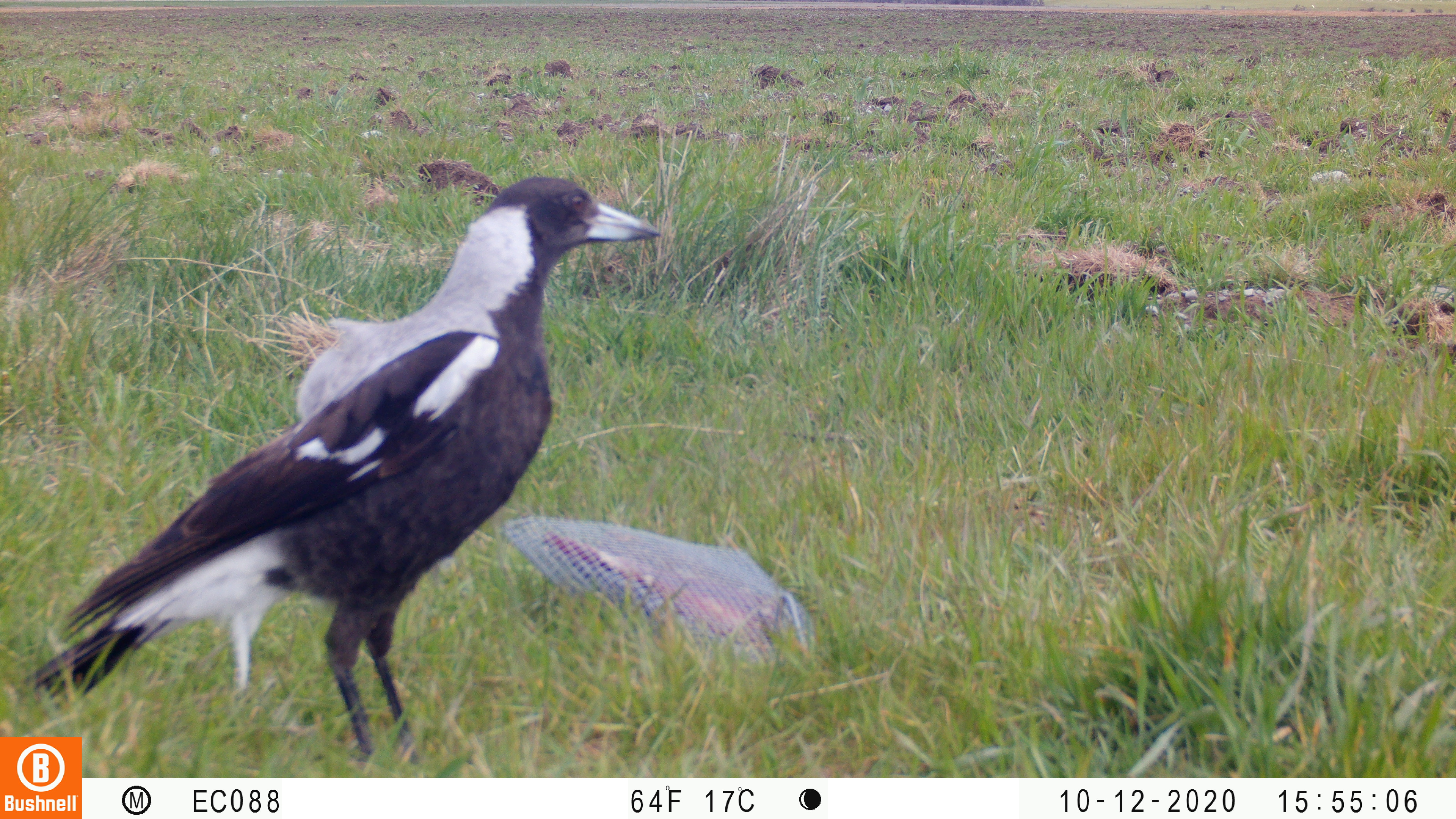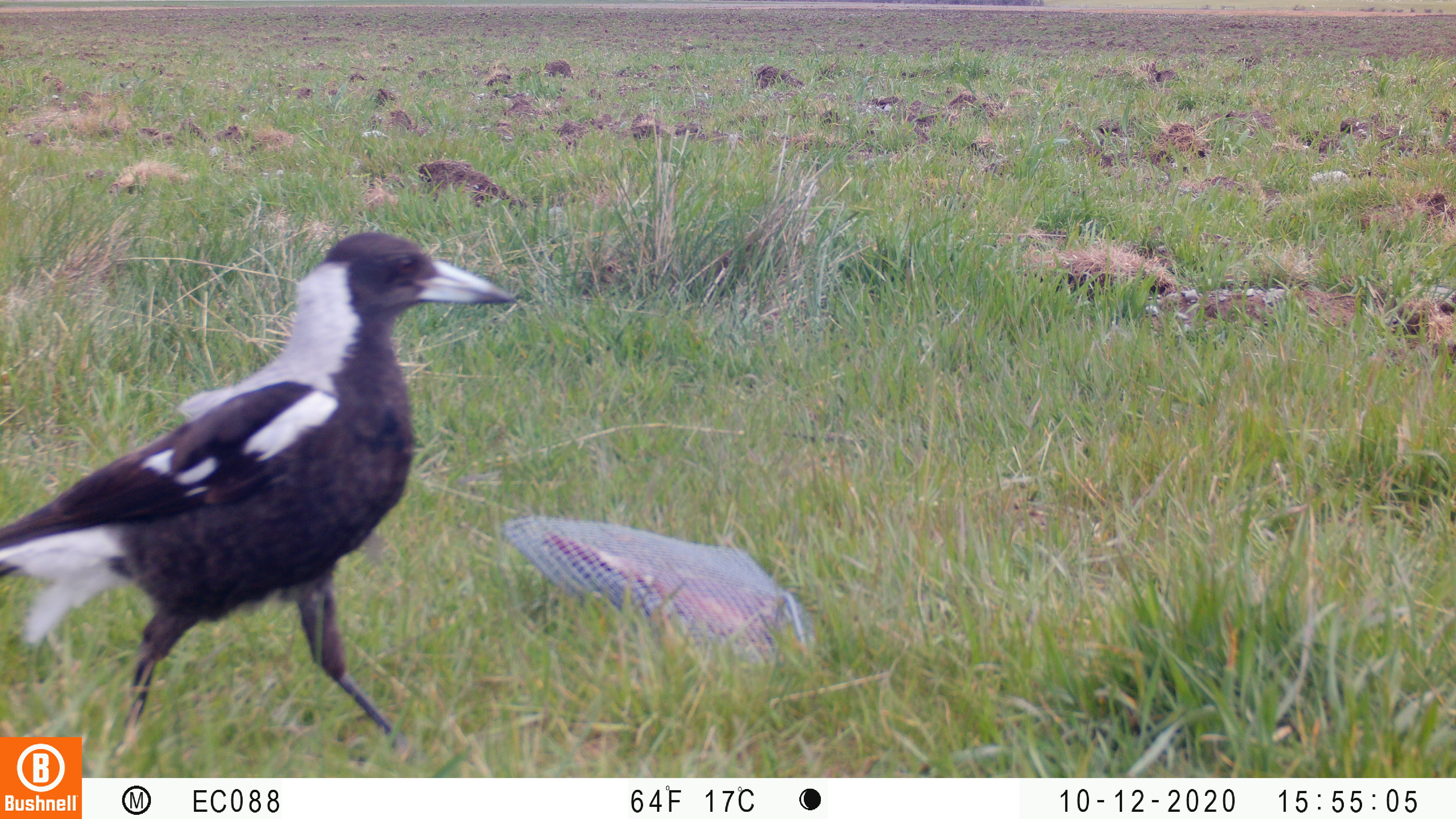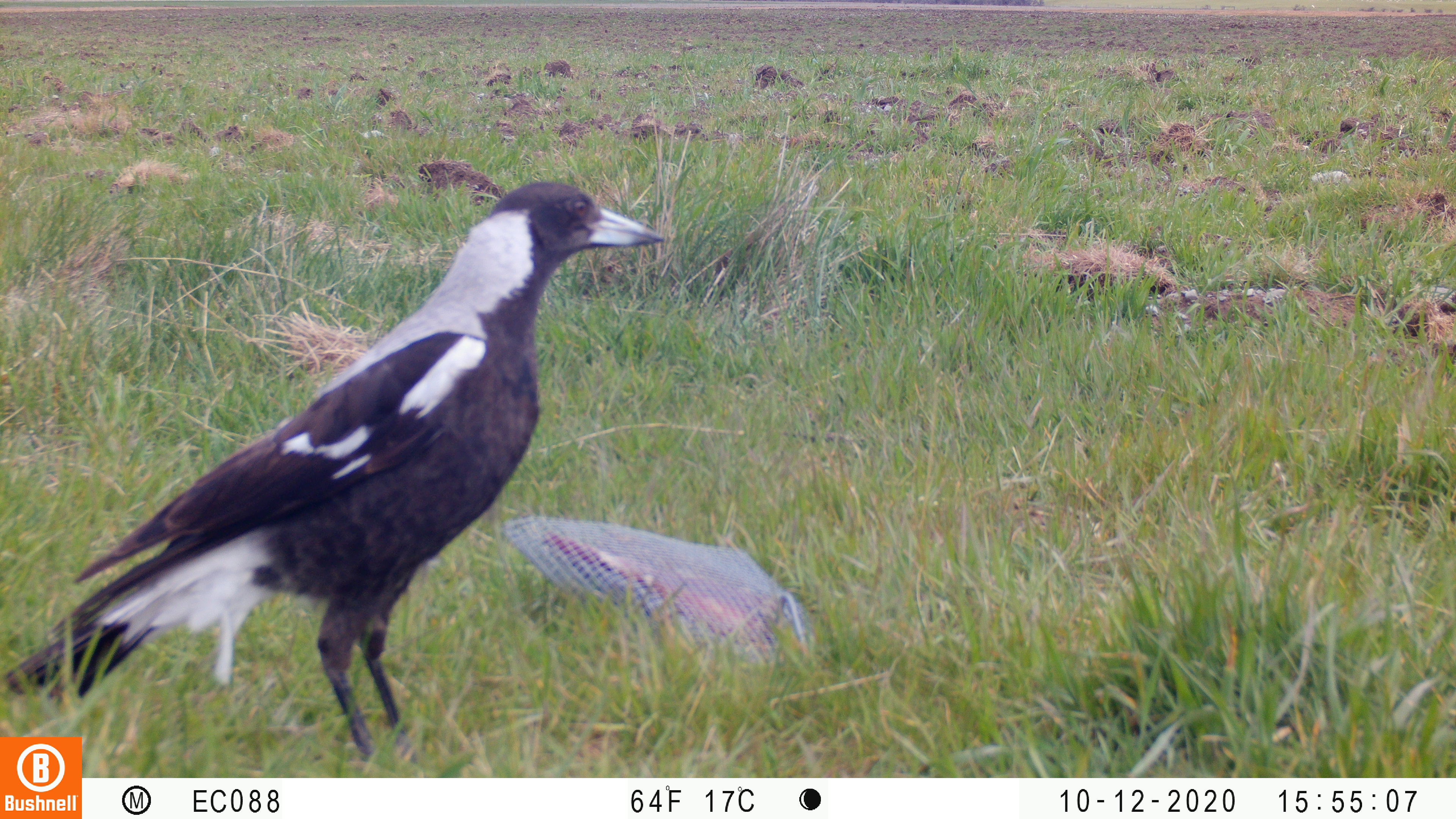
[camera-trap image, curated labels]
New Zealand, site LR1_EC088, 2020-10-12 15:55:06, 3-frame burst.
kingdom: Animalia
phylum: Chordata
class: Aves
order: Passeriformes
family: Artamidae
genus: Gymnorhina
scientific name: Gymnorhina tibicen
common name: australian magpie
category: magpie